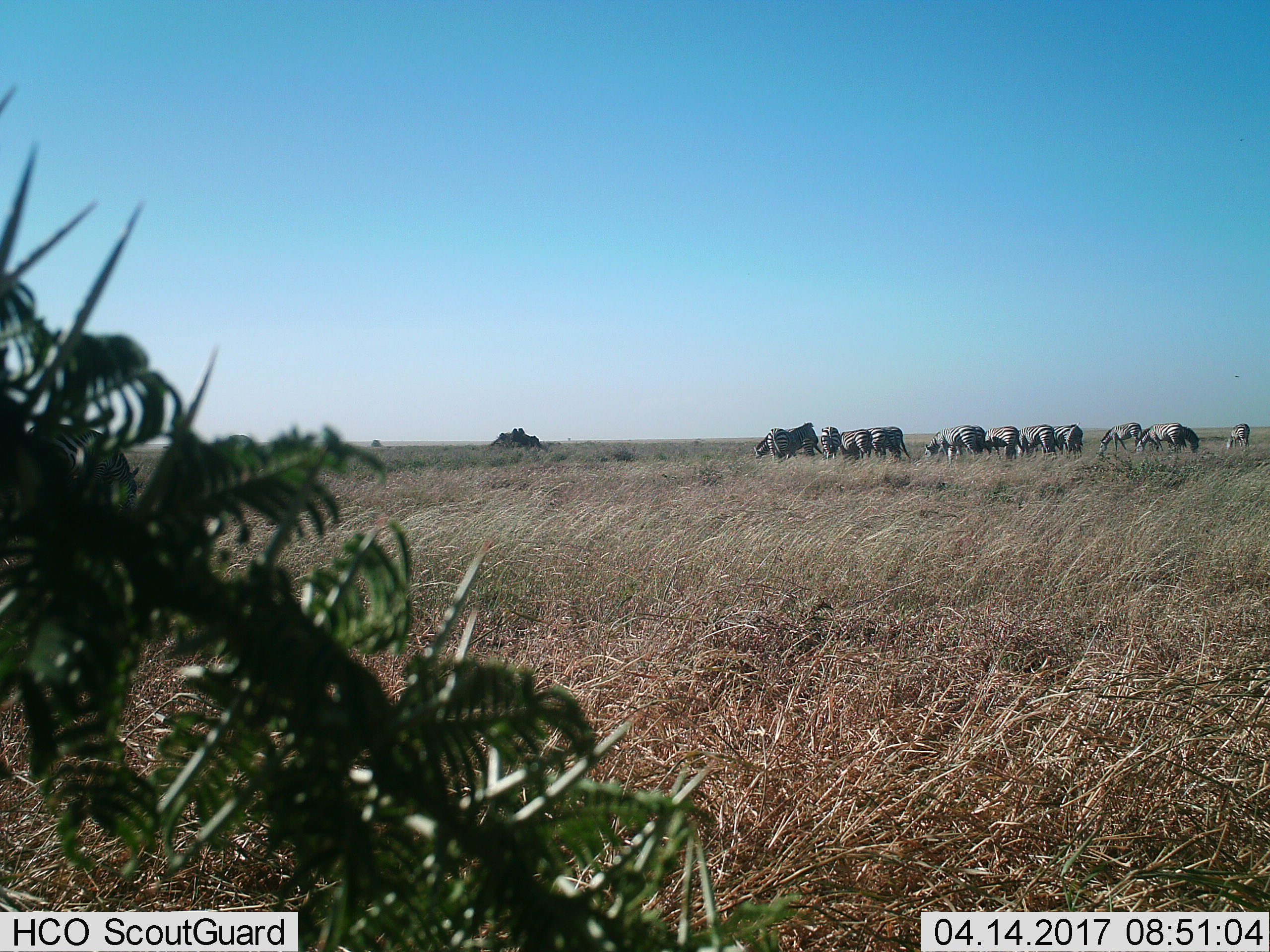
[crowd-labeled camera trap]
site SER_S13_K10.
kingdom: Animalia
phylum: Chordata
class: Mammalia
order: Perissodactyla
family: Equidae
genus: Equus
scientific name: Equus quagga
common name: plains zebra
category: zebraplains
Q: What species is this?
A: Zebraplains (plains zebra) (Equus quagga).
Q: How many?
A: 11-50.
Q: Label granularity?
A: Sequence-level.